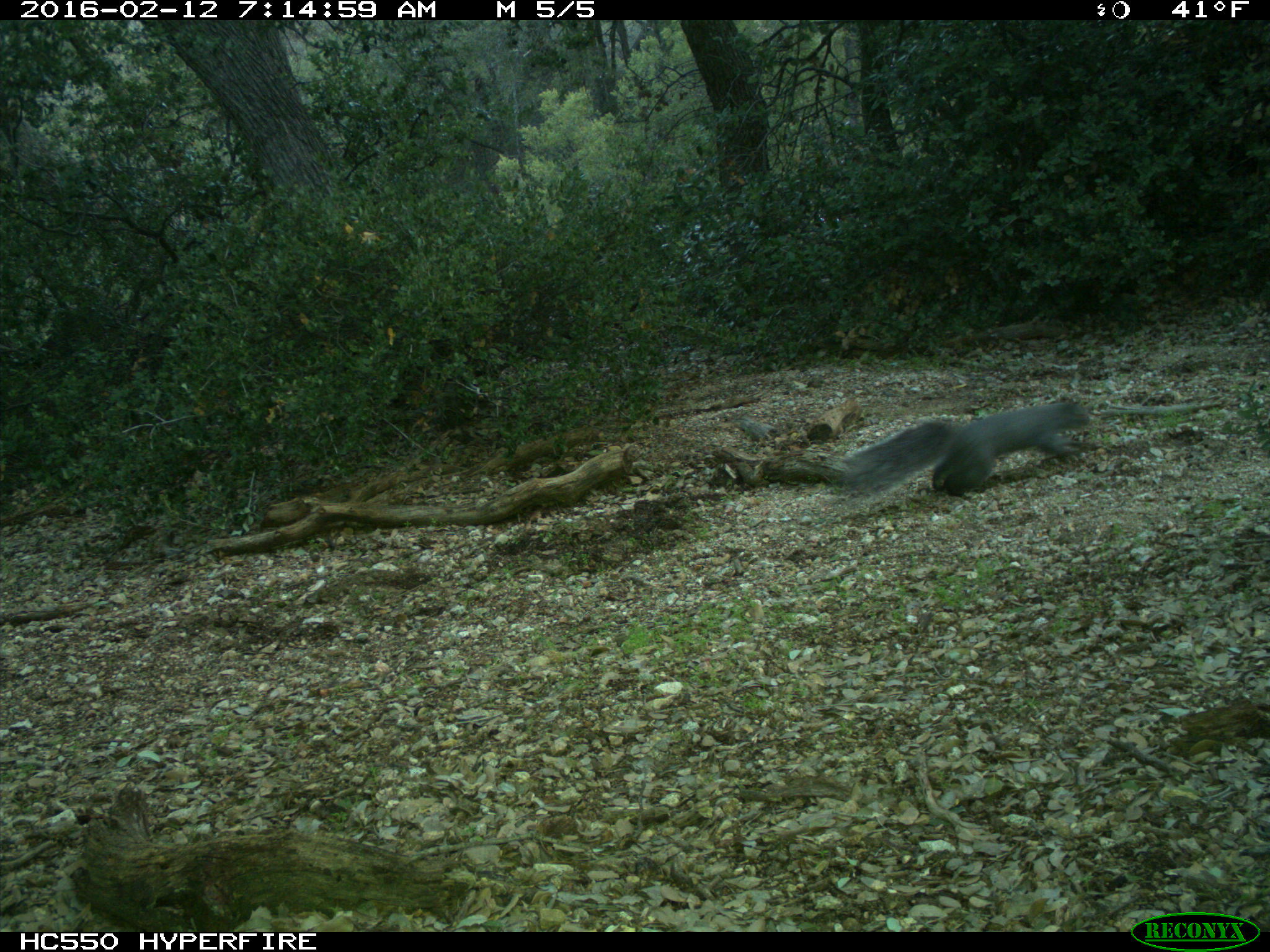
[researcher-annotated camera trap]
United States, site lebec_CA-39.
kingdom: Animalia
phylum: Chordata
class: Mammalia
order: Rodentia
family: Sciuridae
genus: Sciurus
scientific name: Sciurus carolinensis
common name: eastern gray squirrel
Sciurus carolinensis (eastern gray squirrel).